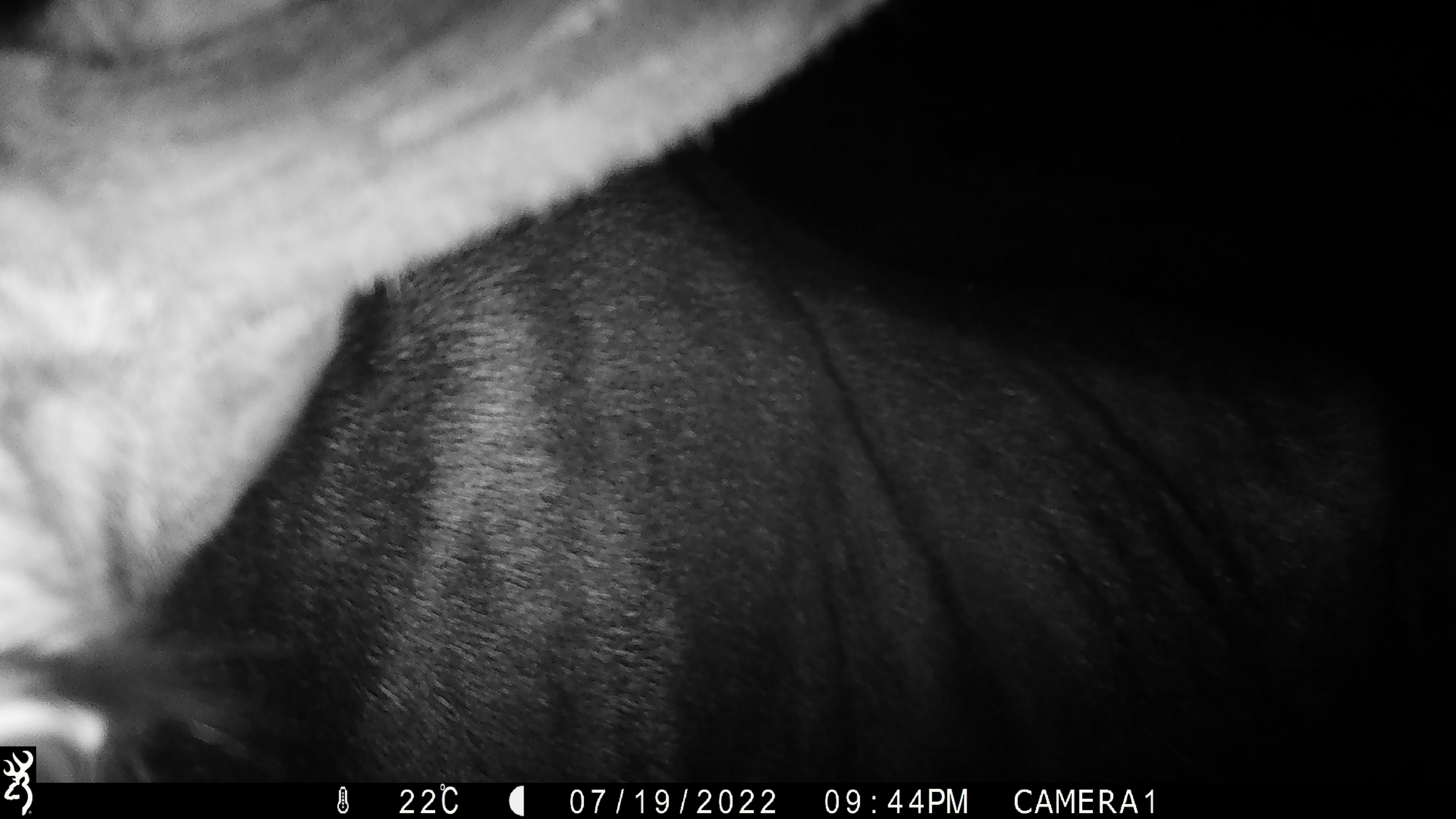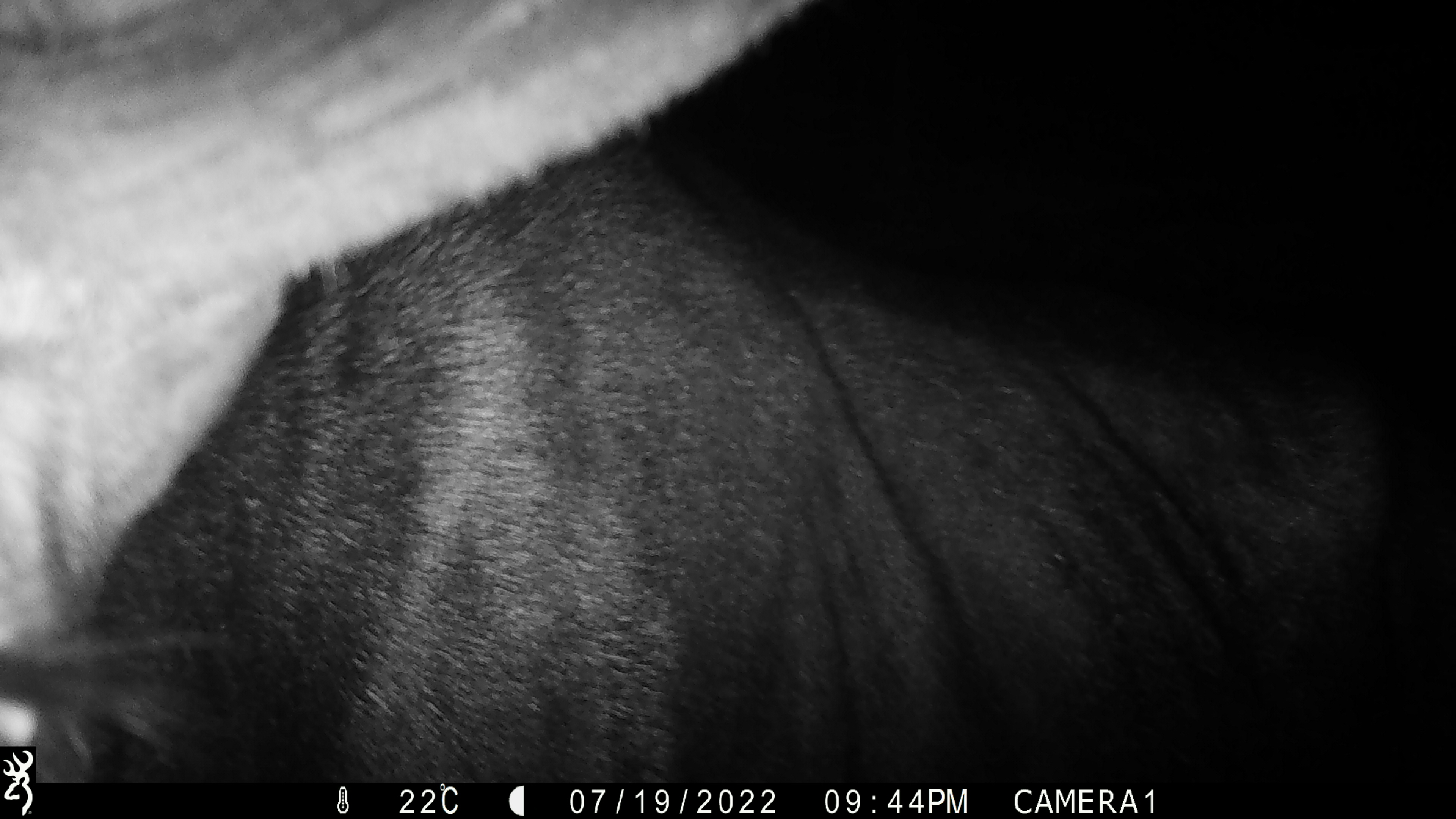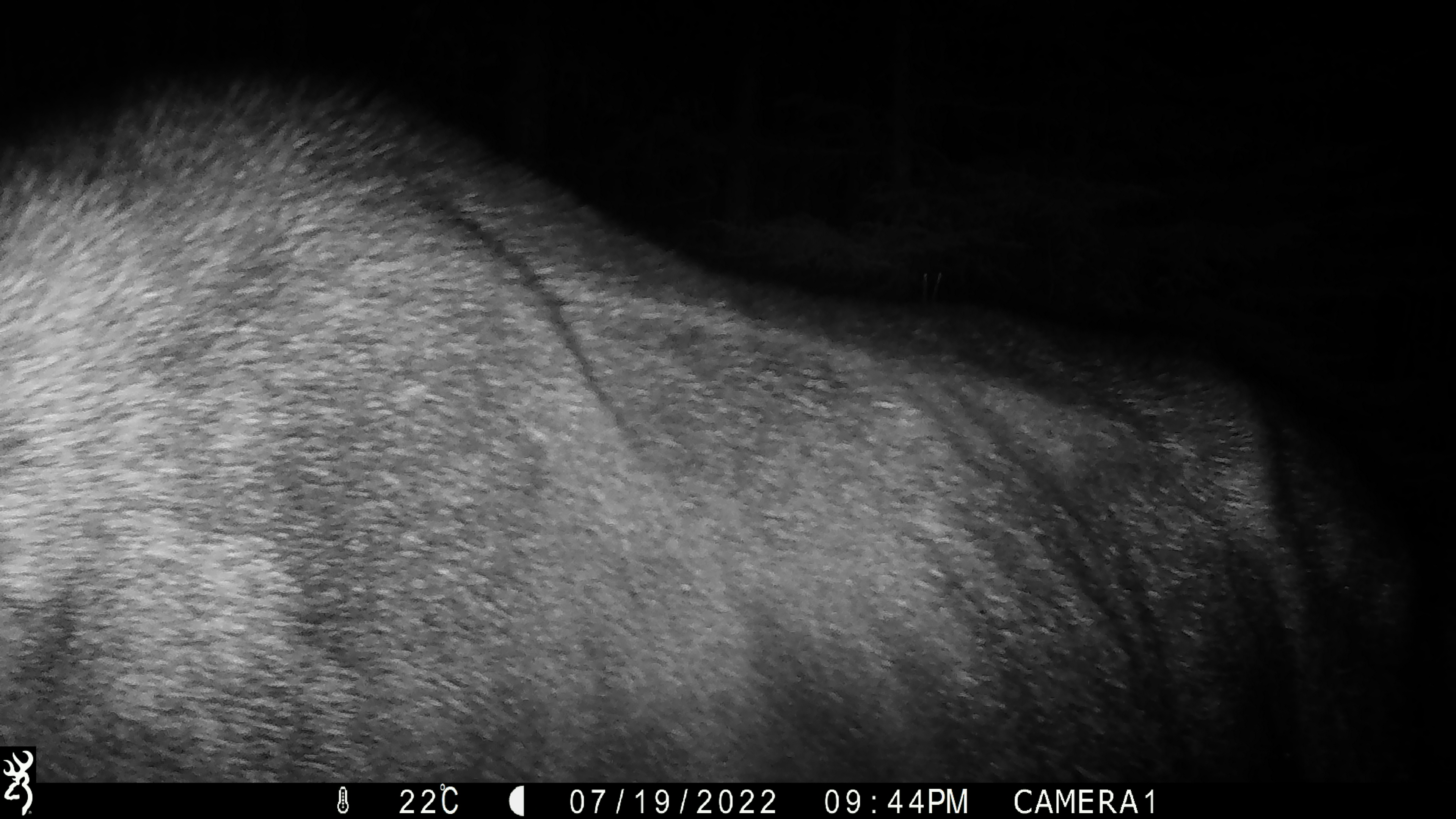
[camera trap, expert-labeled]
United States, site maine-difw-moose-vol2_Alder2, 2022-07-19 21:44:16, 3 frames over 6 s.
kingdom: Animalia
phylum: Chordata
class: Mammalia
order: Artiodactyla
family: Cervidae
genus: Alces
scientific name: Alces alces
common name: moose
Moose (Alces alces).